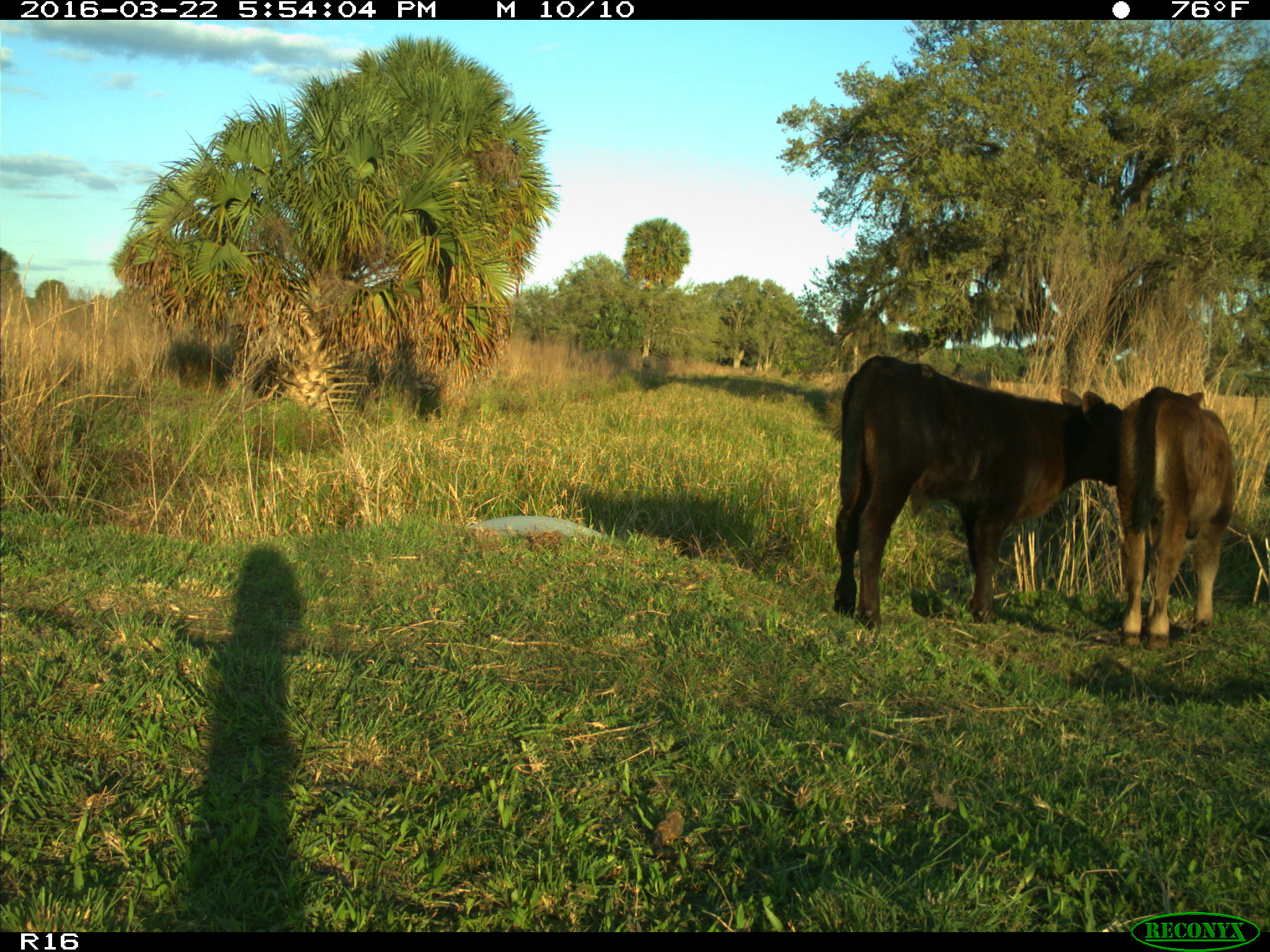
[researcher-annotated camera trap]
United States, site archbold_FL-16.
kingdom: Animalia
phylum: Chordata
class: Mammalia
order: Artiodactyla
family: Bovidae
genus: Bos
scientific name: Bos taurus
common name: domestic cow